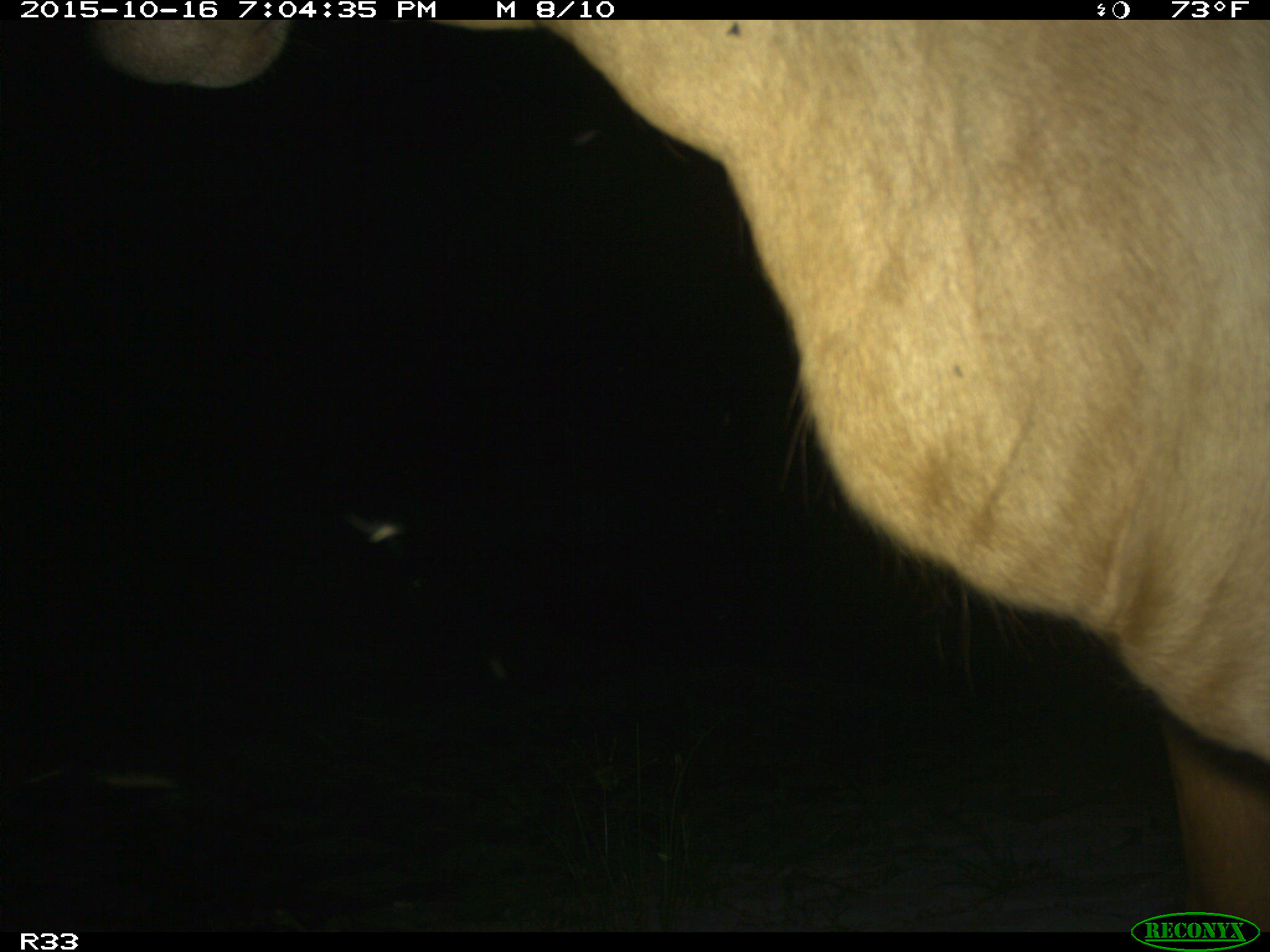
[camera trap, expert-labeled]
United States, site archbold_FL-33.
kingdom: Animalia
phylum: Chordata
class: Mammalia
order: Artiodactyla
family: Bovidae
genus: Bos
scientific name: Bos taurus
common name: domestic cow